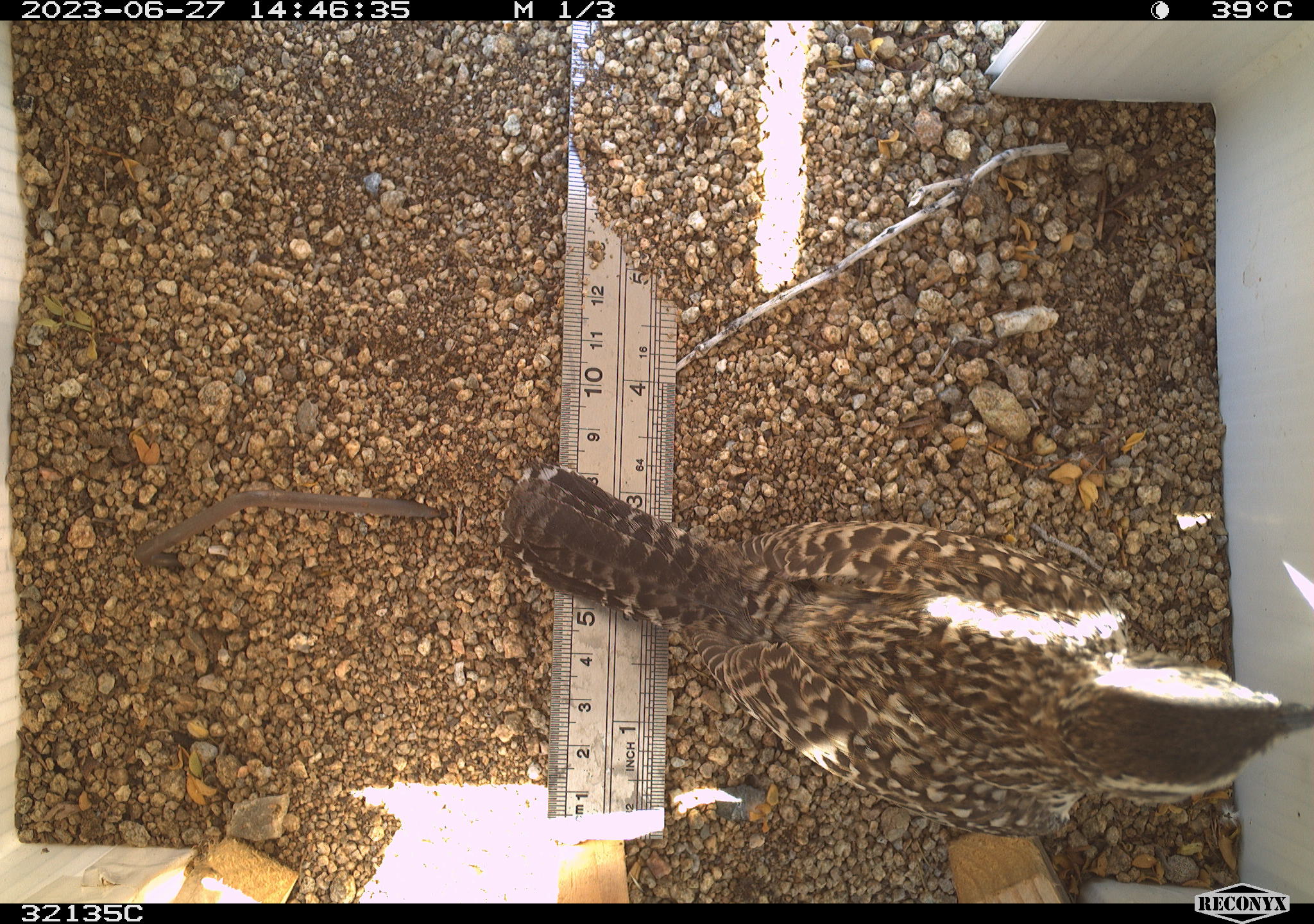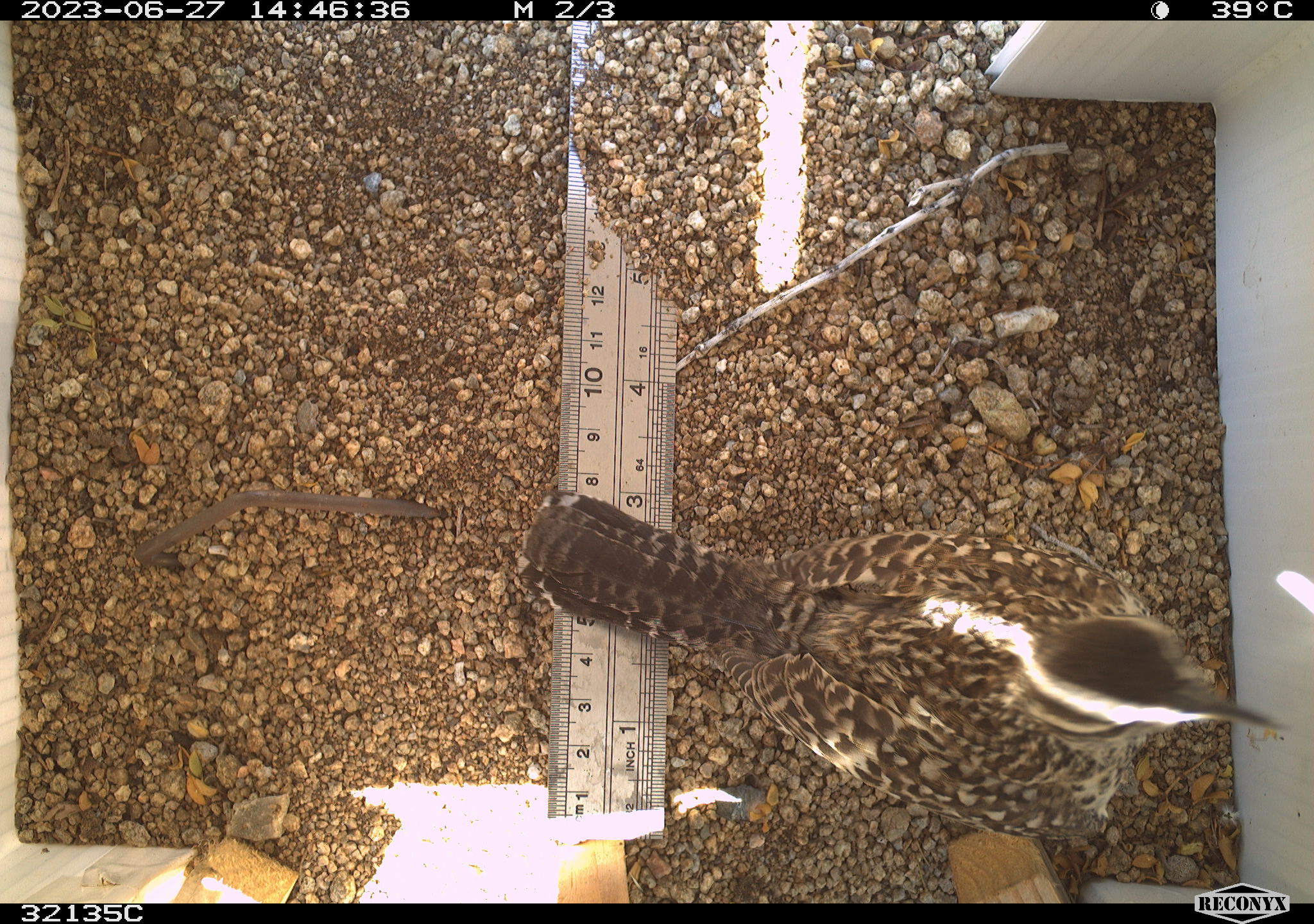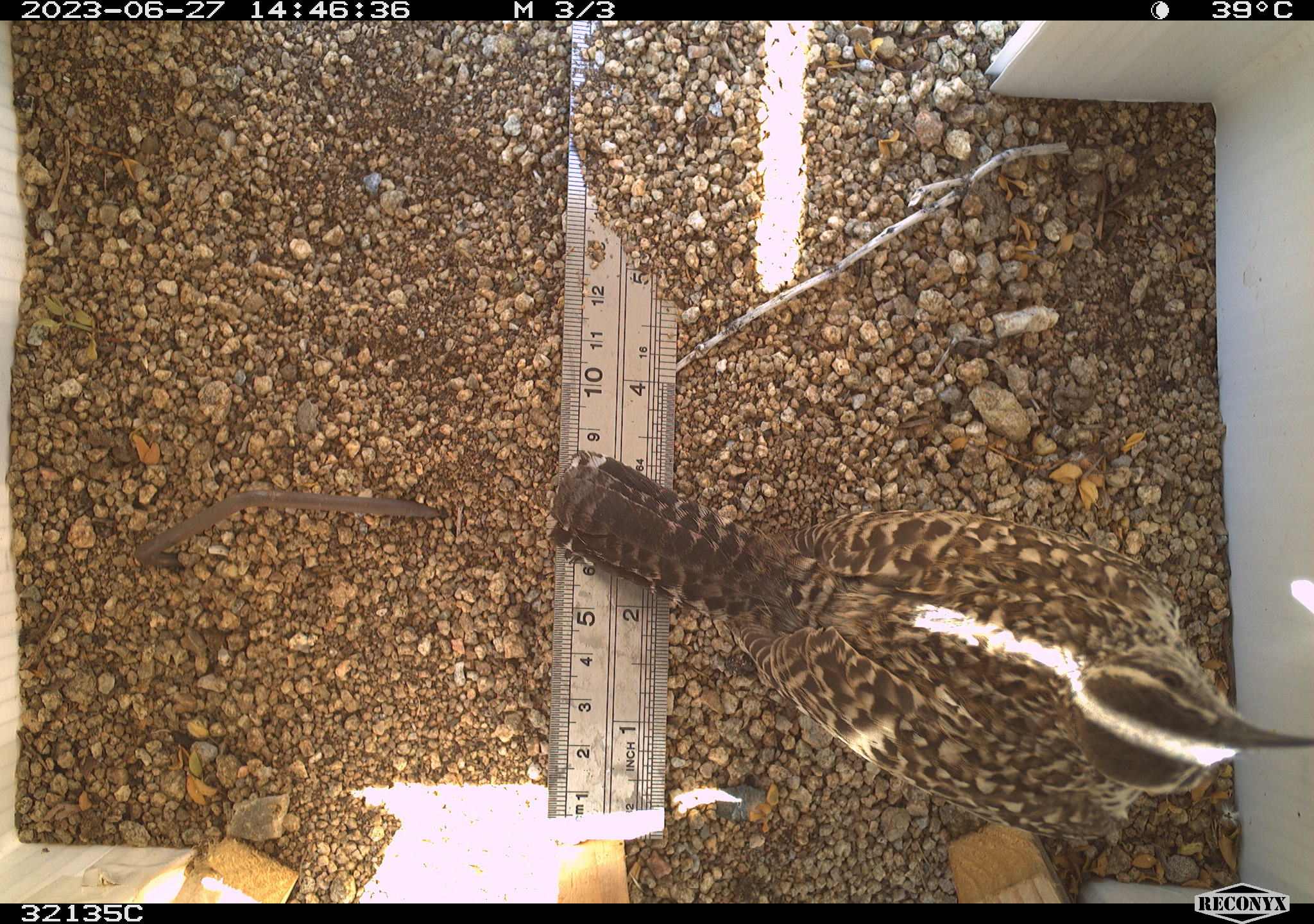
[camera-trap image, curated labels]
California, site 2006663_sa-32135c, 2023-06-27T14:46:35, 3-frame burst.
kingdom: Animalia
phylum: Chordata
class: Aves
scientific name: Aves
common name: bird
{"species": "bird (Aves)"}